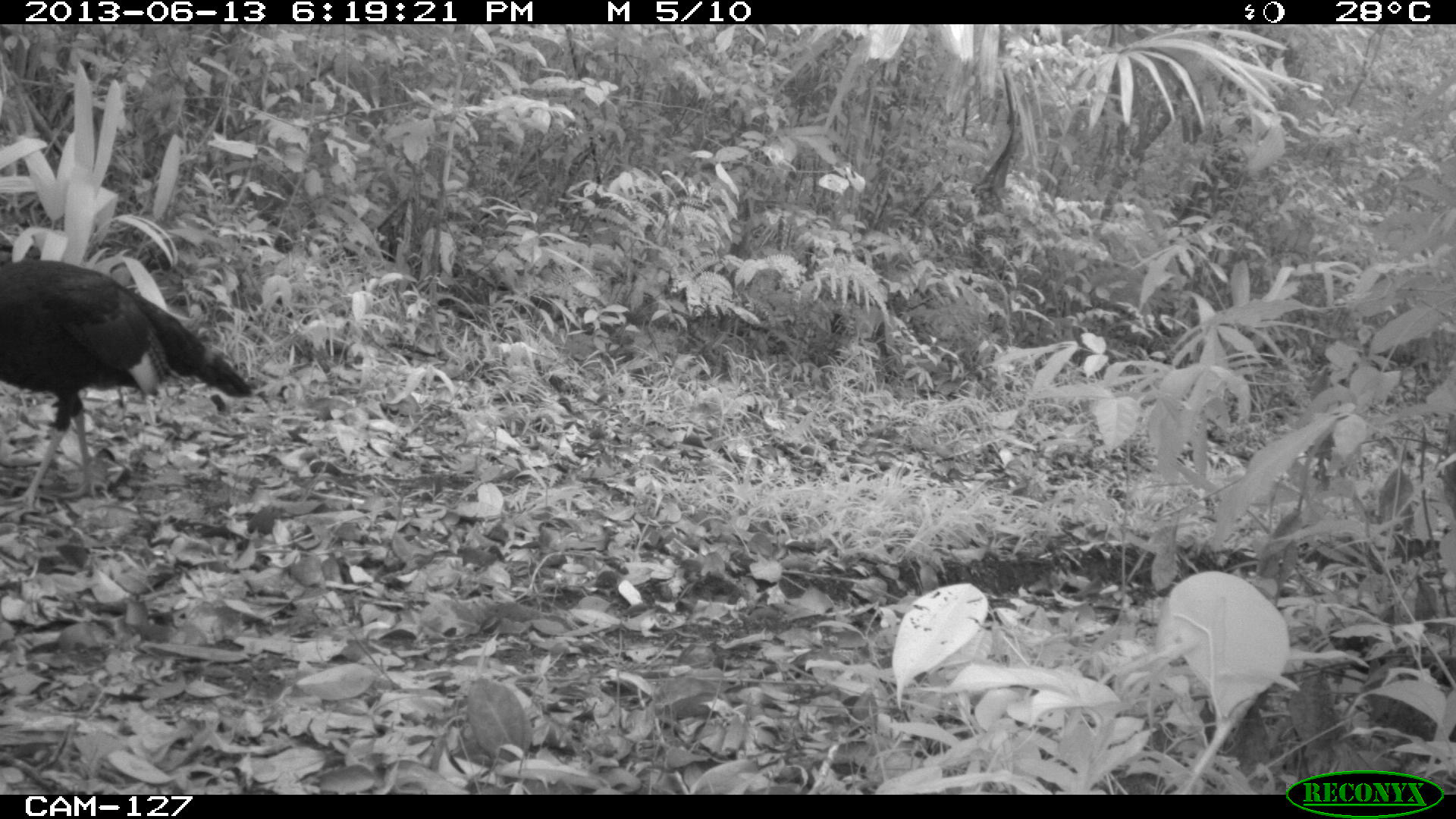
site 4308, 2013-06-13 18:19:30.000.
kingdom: Animalia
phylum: Chordata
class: Aves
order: Galliformes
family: Phasianidae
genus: Meleagris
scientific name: Meleagris ocellata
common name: ocellated turkey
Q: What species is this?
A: Meleagris ocellata (ocellated turkey).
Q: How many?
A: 1.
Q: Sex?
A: Male.